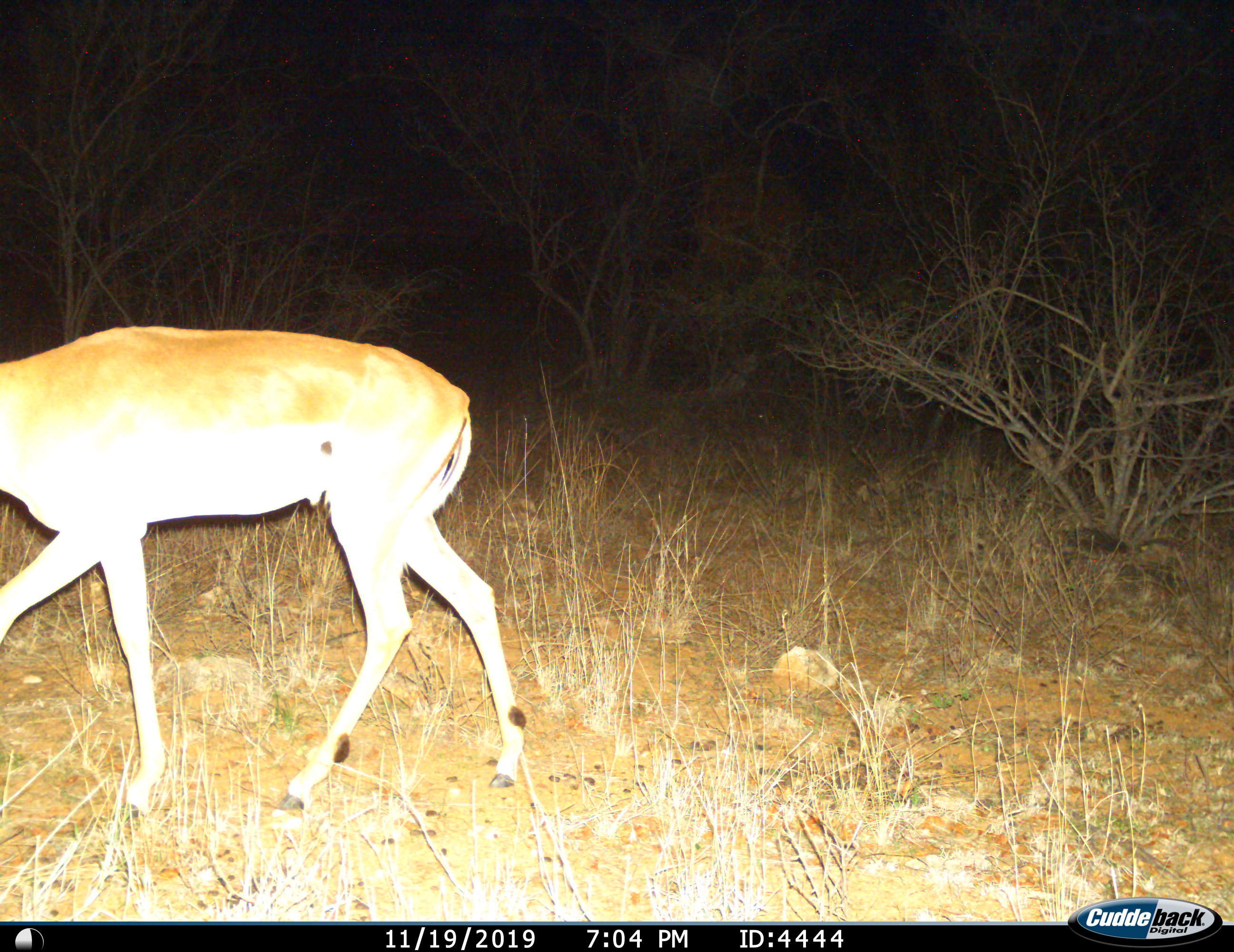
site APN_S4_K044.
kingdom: Animalia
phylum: Chordata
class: Mammalia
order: Artiodactyla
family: Bovidae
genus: Aepyceros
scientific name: Aepyceros melampus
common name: impala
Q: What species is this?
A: Impala (Aepyceros melampus).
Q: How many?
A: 1.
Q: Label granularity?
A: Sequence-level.